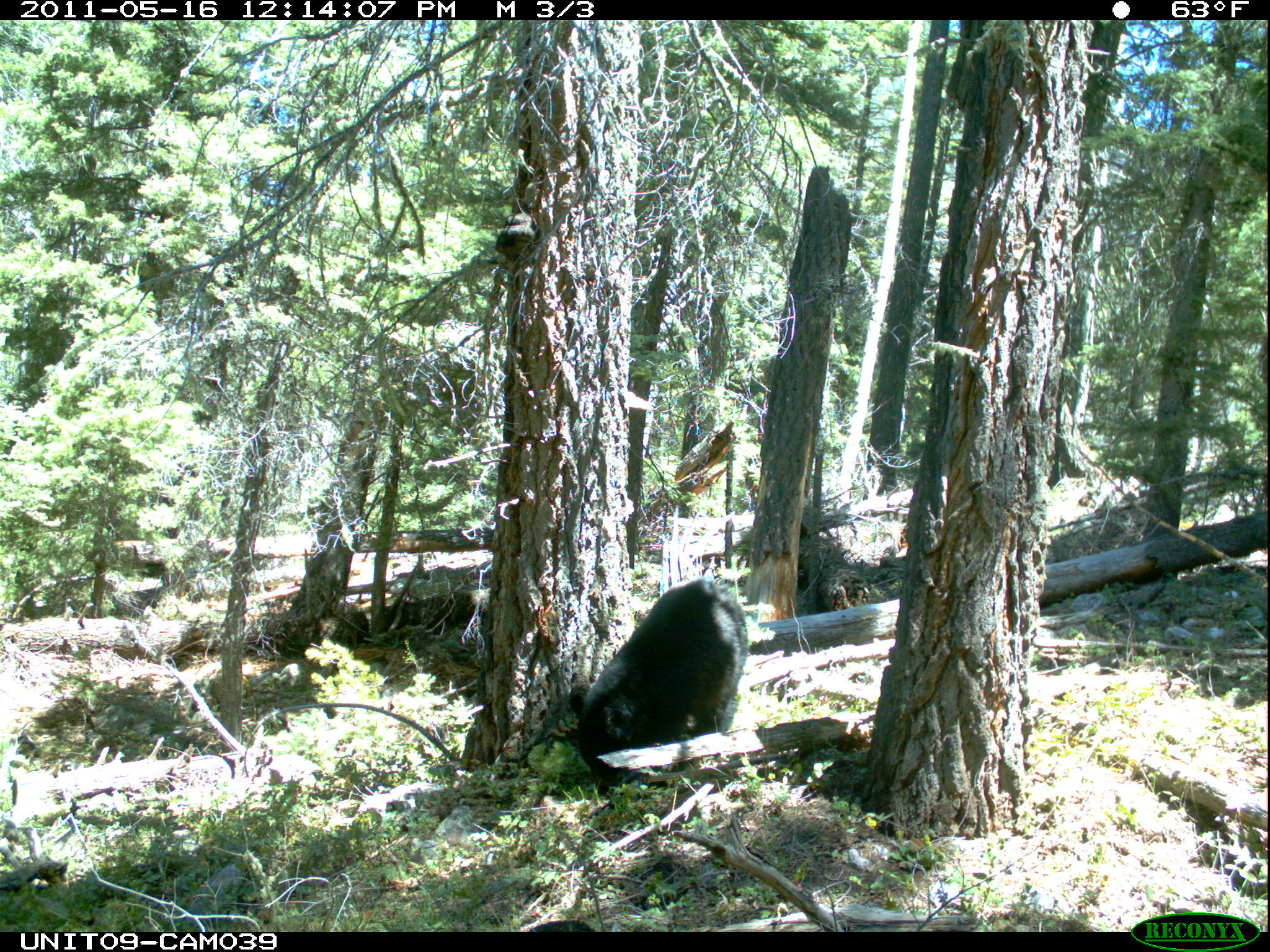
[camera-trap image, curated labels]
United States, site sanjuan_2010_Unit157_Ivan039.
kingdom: Animalia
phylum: Chordata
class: Mammalia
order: Carnivora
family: Ursidae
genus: Ursus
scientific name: Ursus americanus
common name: american black bear